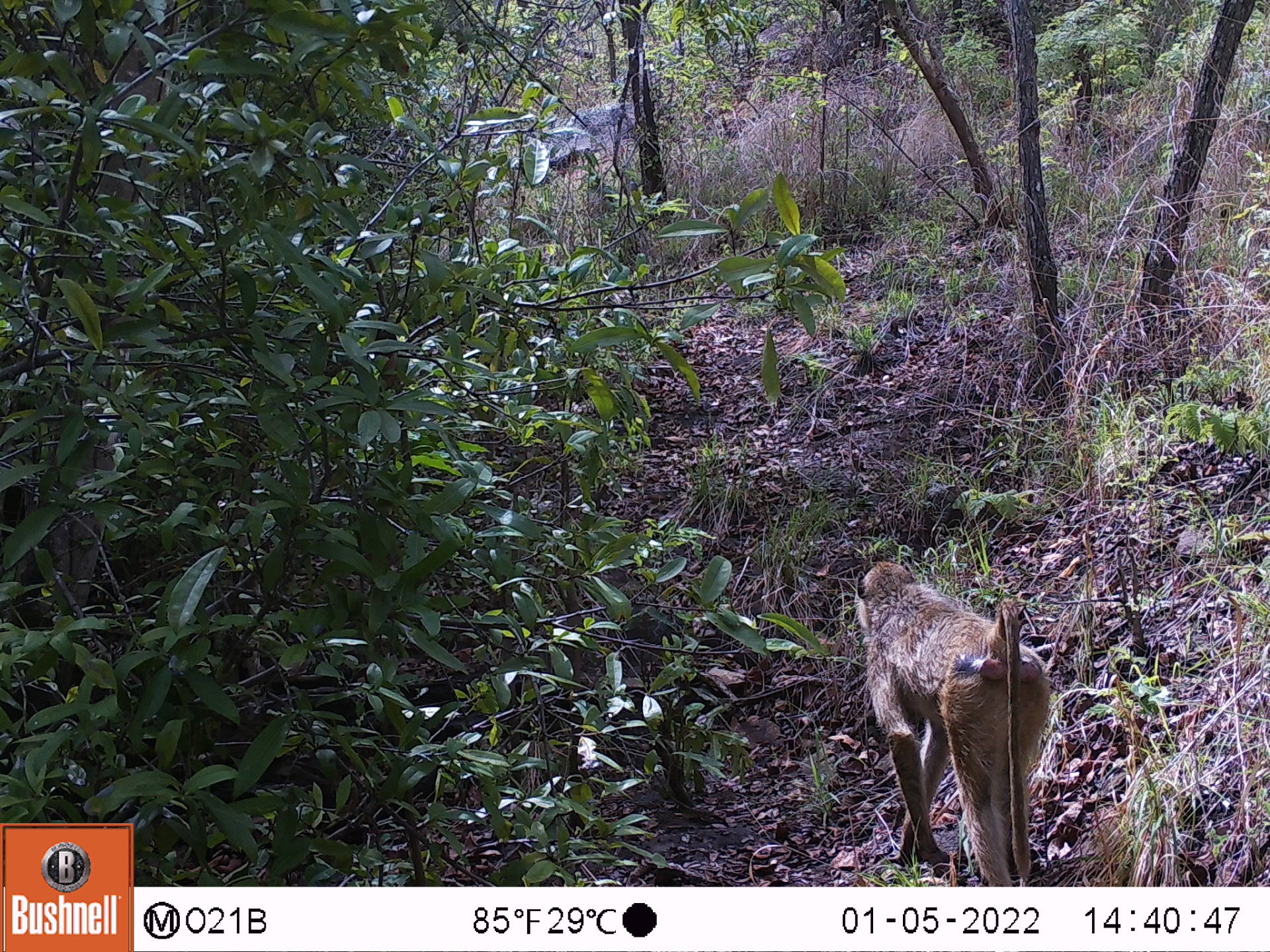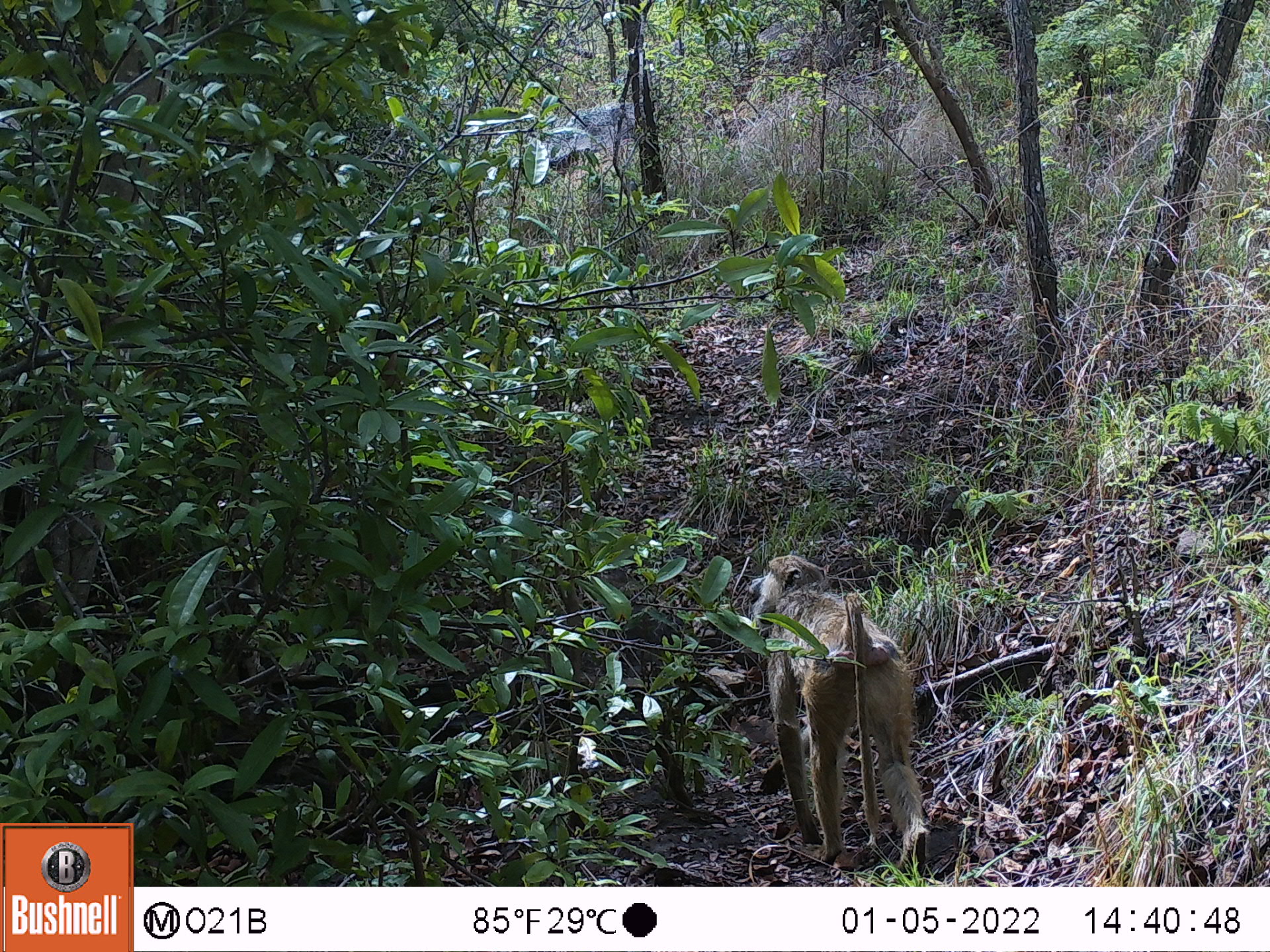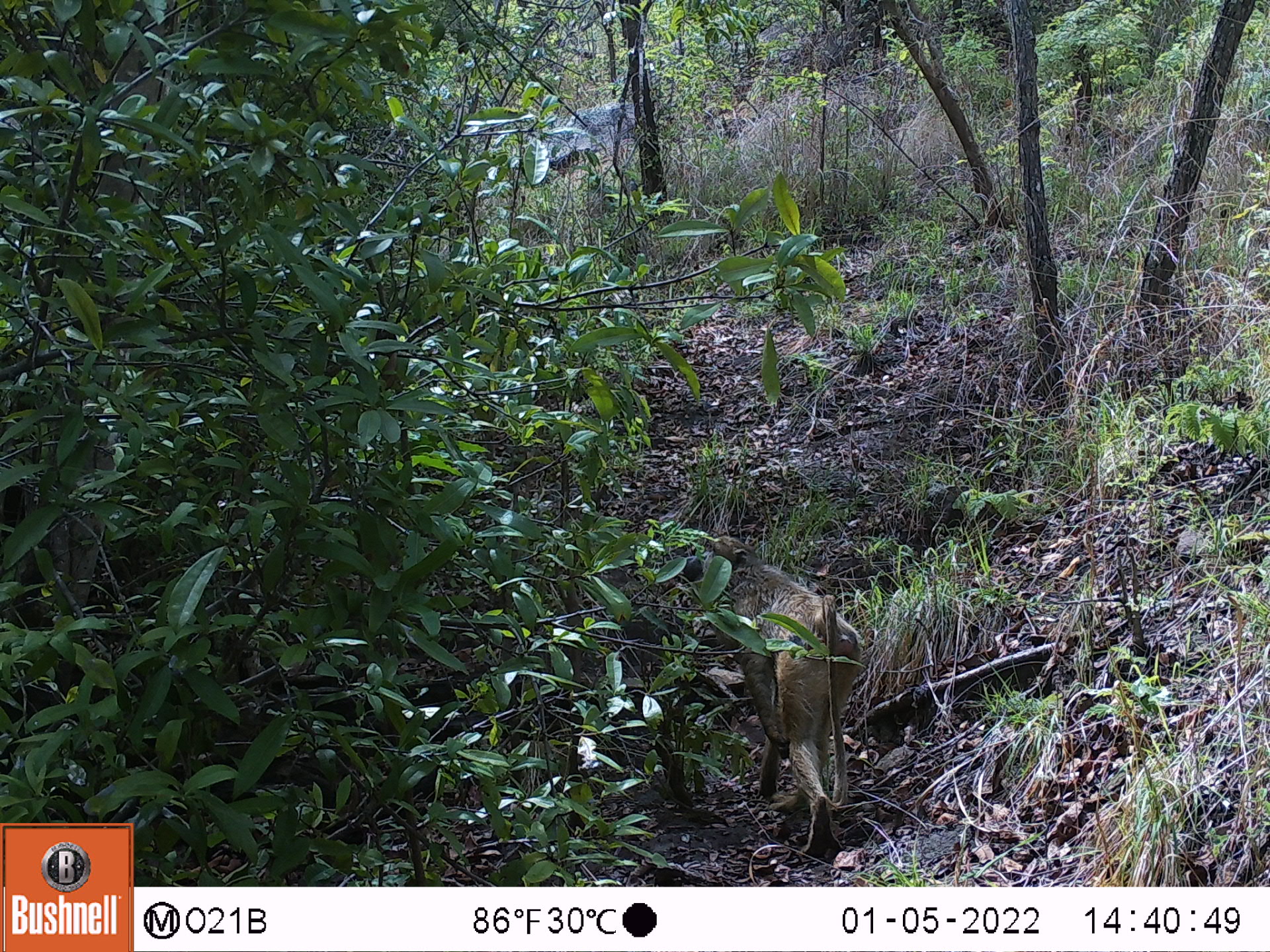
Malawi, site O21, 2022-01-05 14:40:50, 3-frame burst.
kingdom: Animalia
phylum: Chordata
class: Mammalia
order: Primates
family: Cercopithecidae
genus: Papio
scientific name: Papio cynocephalus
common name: yellow baboon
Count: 1.